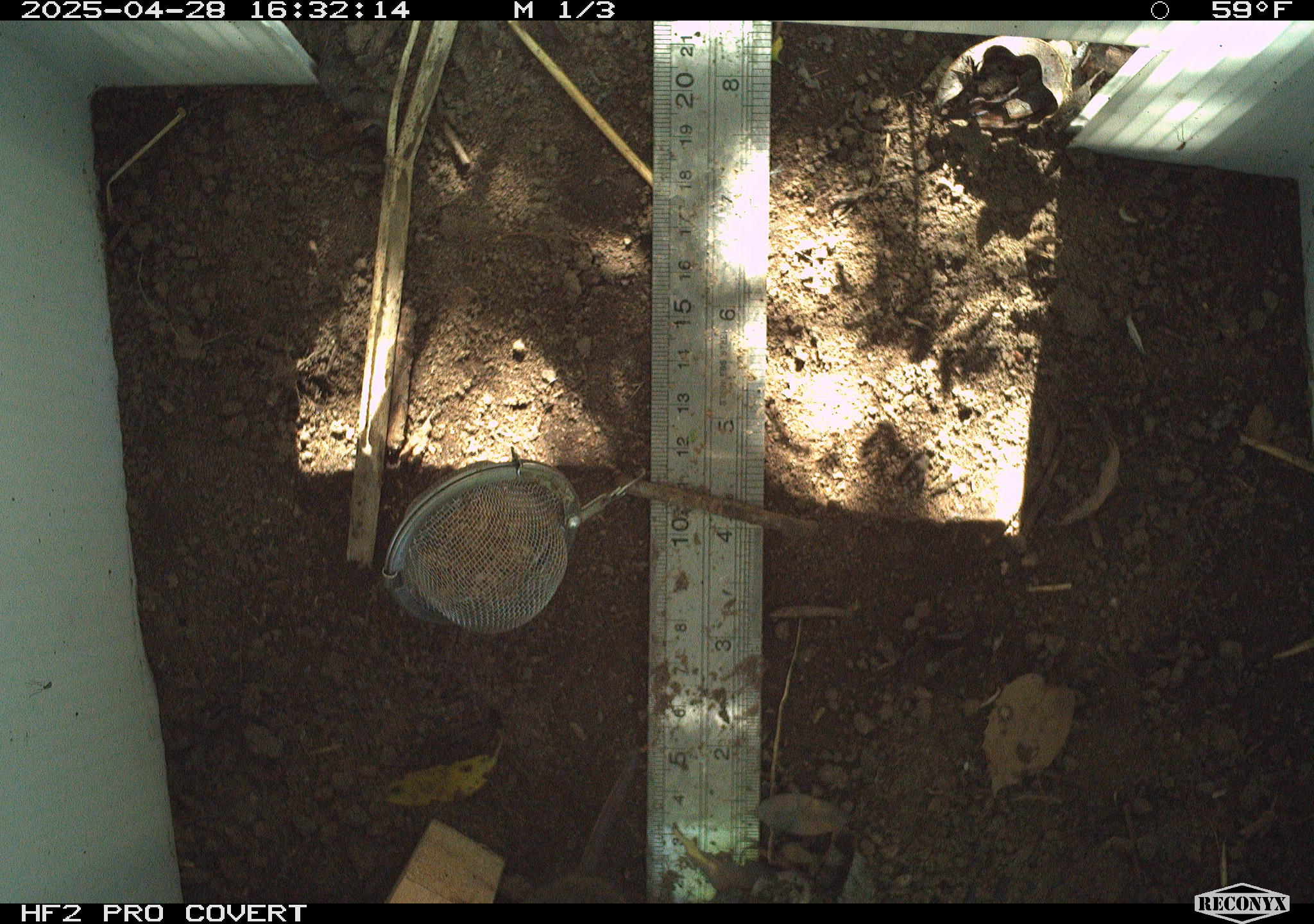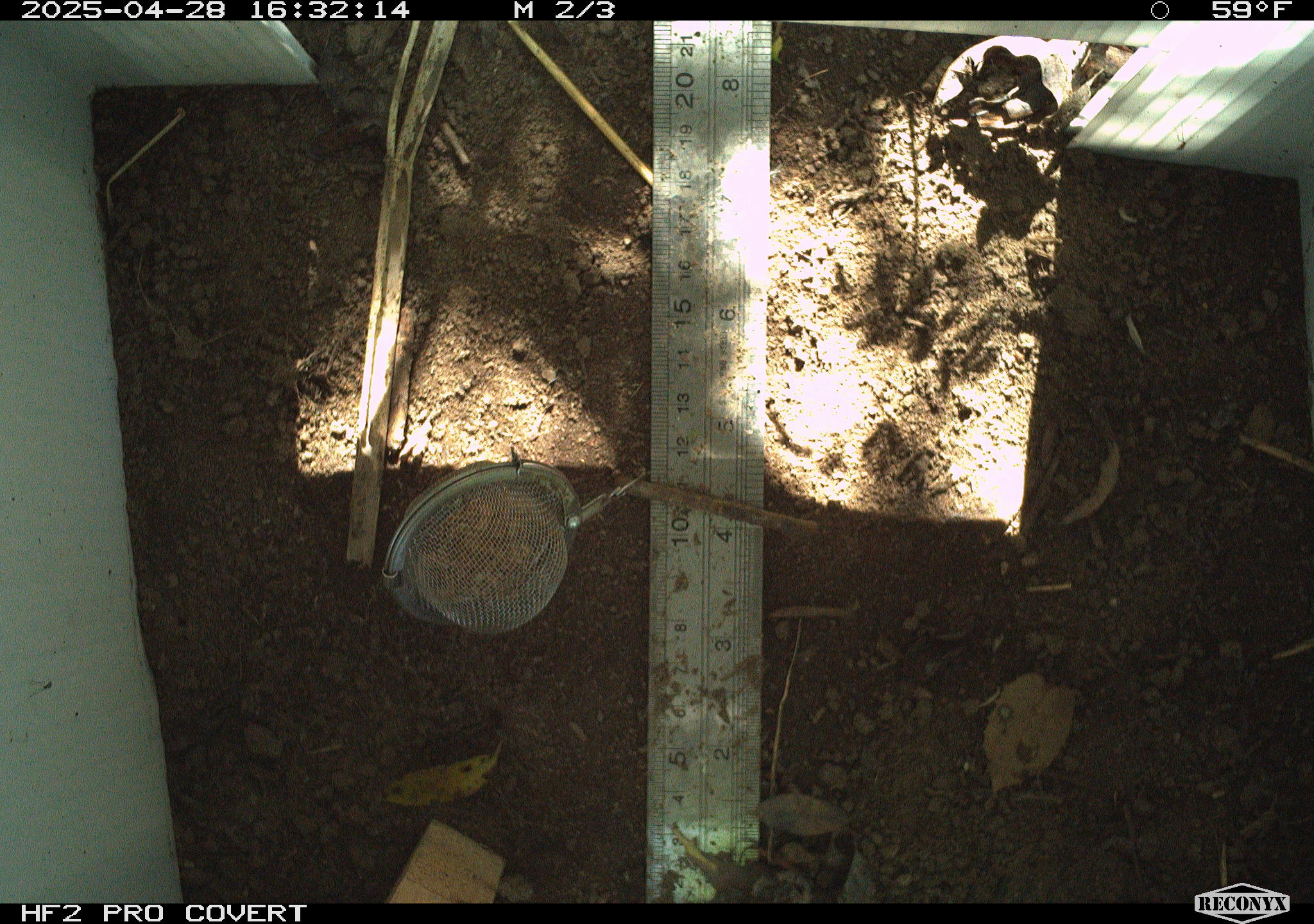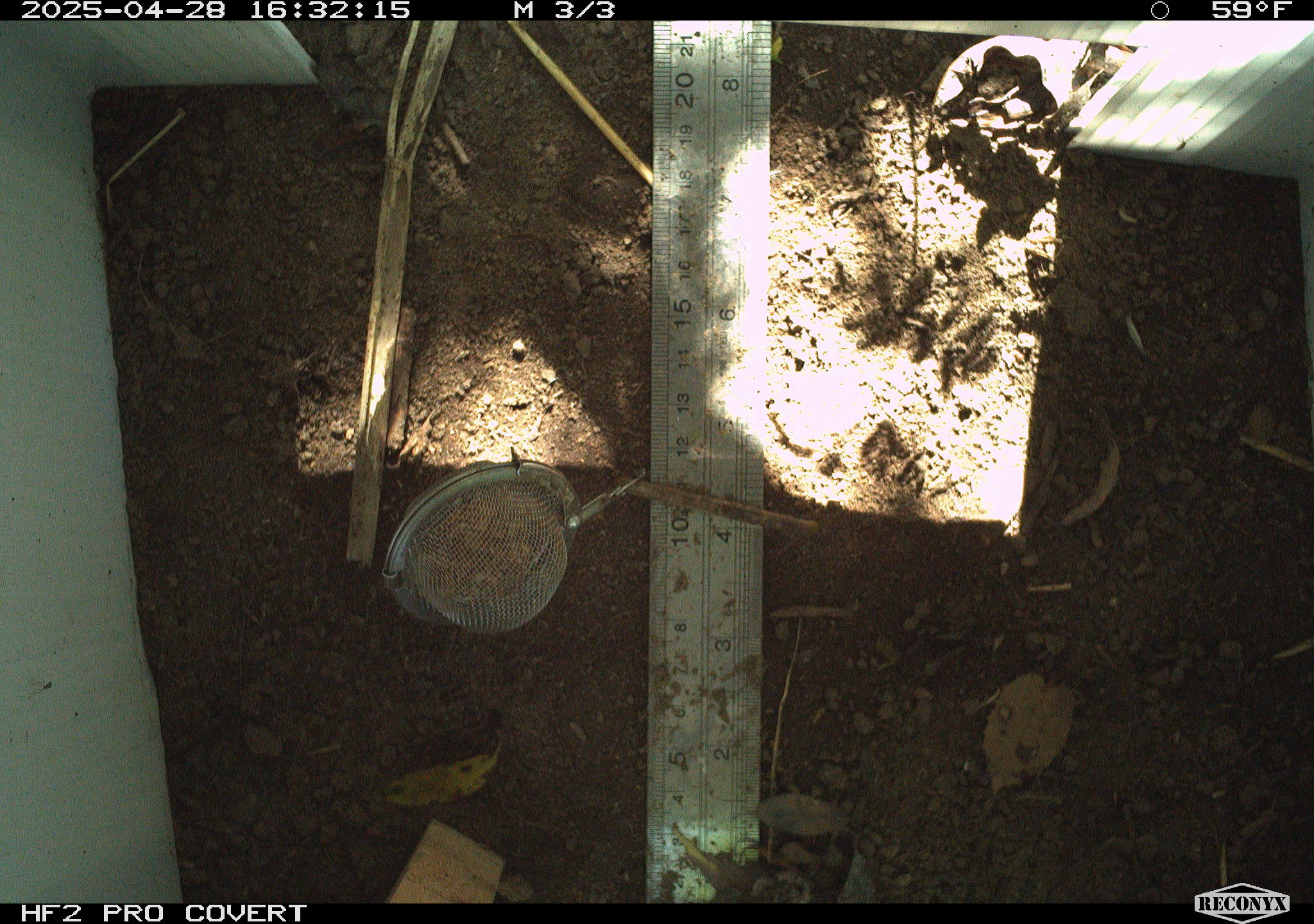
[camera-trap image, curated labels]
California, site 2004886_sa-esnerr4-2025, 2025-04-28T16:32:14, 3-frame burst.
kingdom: Animalia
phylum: Chordata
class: Mammalia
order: Rodentia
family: Cricetidae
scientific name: Arvicolinae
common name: voles, lemmings, and muskrats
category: arvicolinae subfamily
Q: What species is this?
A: Arvicolinae subfamily (voles, lemmings, and muskrats) (Arvicolinae).